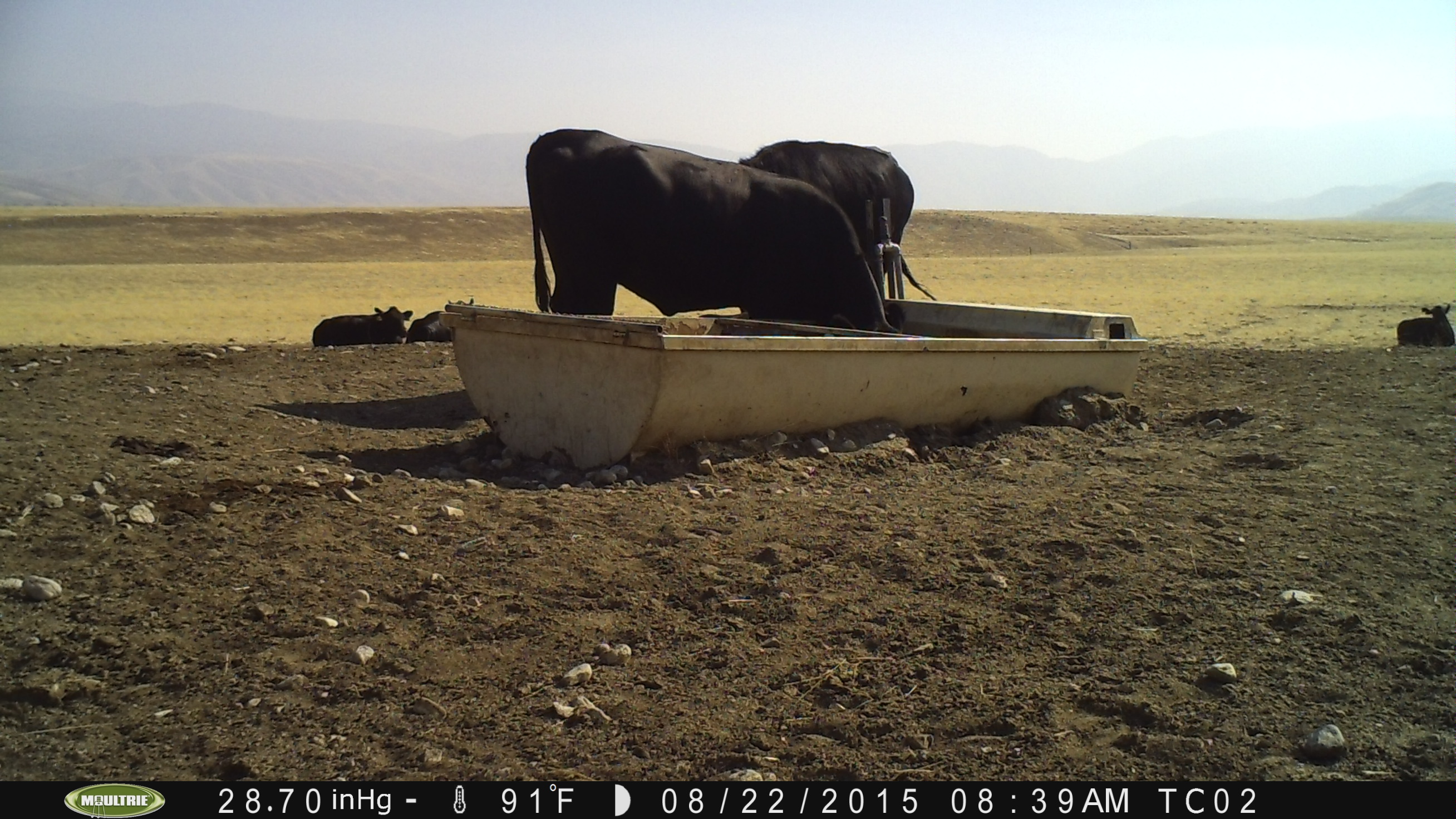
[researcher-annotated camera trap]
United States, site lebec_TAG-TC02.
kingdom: Animalia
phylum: Chordata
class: Mammalia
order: Artiodactyla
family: Bovidae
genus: Bos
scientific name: Bos taurus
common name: domestic cow